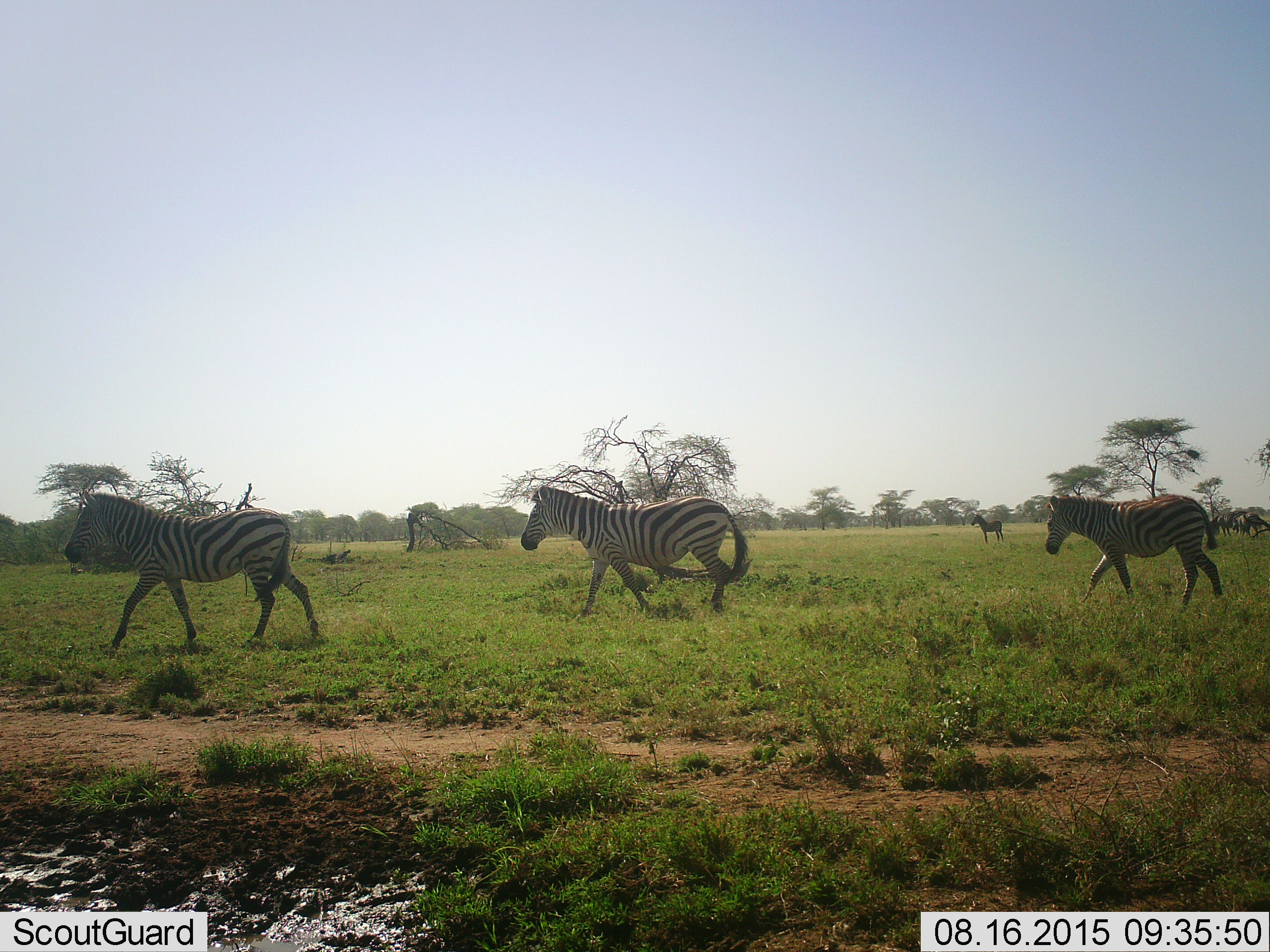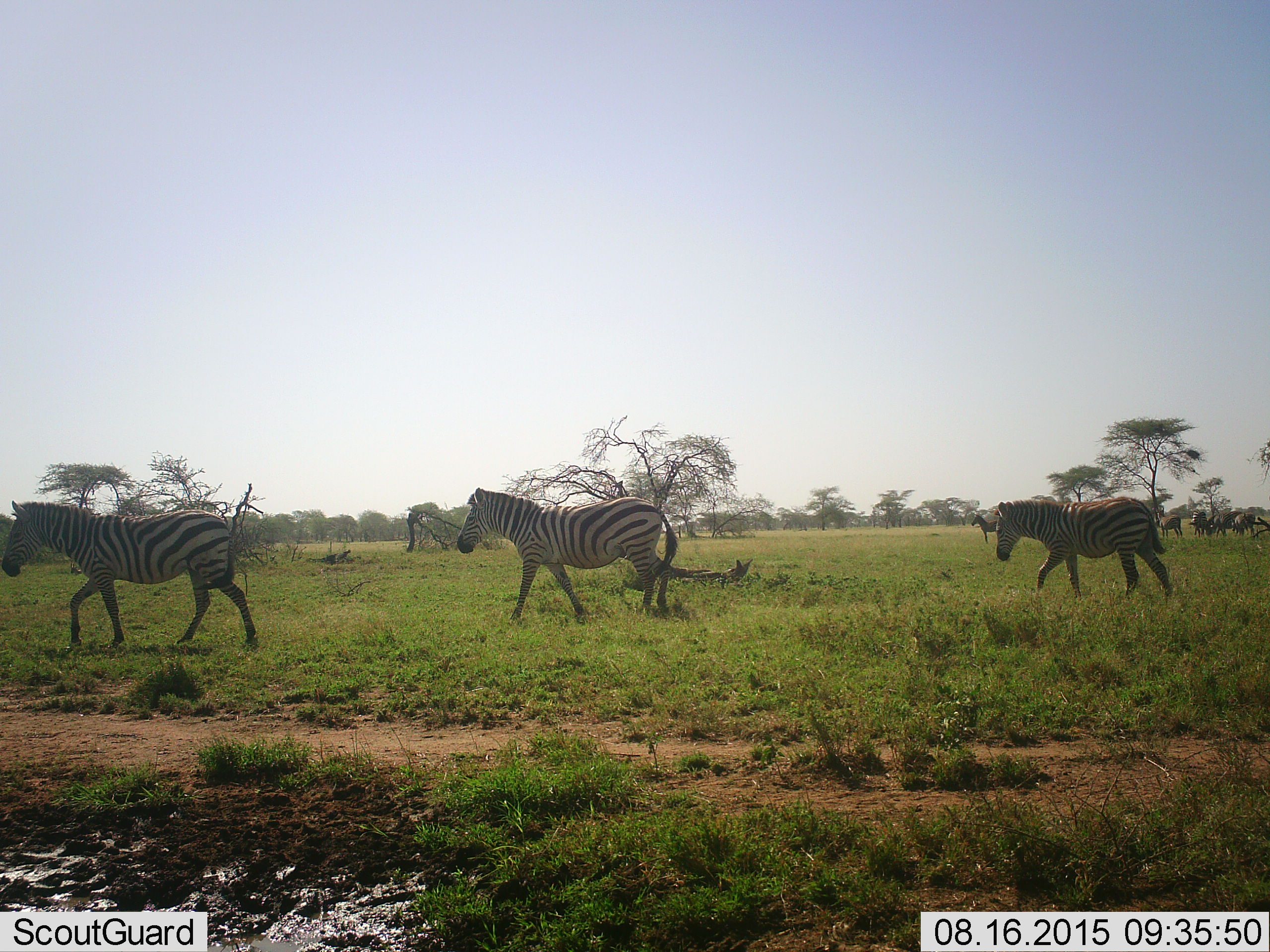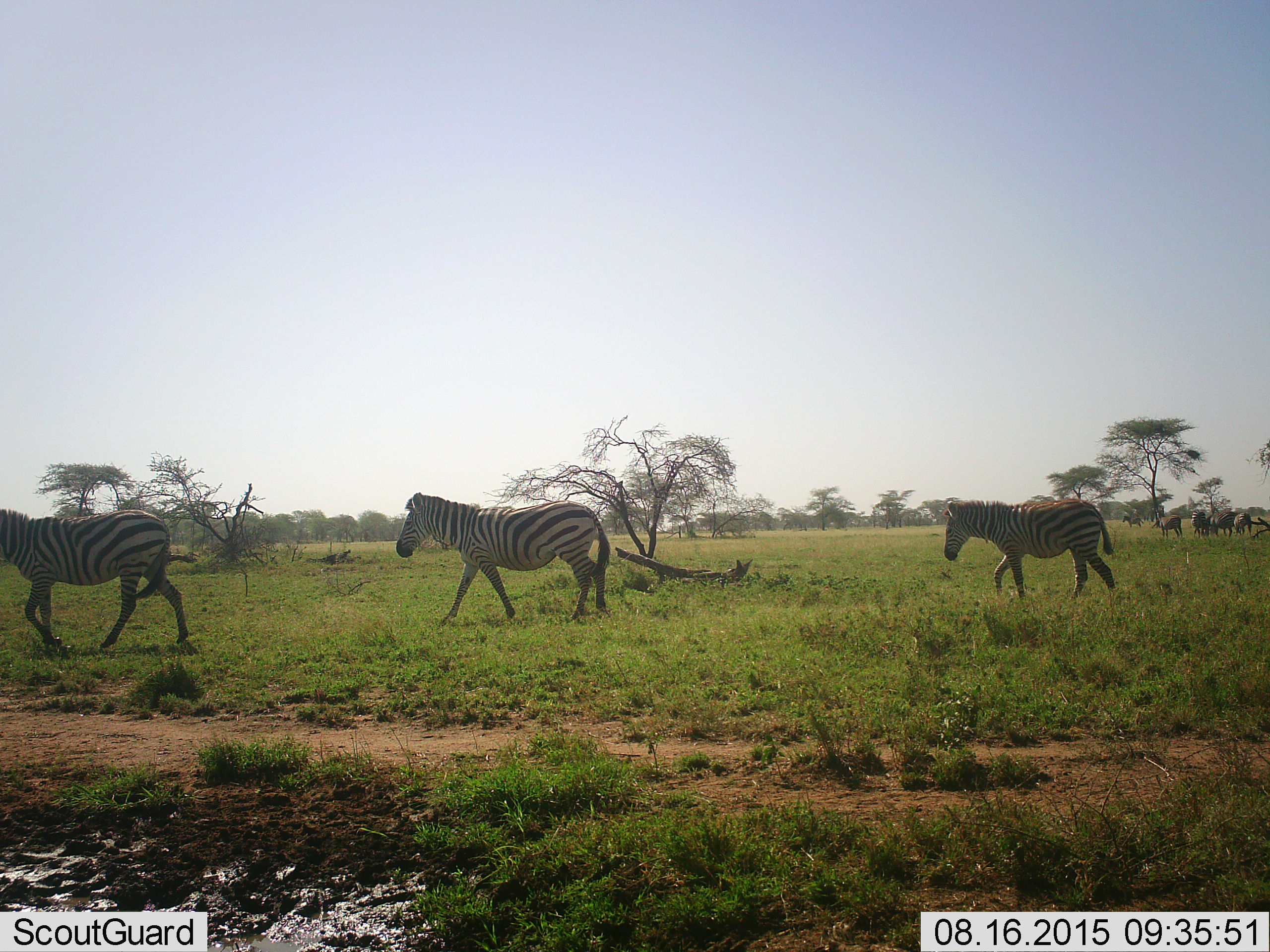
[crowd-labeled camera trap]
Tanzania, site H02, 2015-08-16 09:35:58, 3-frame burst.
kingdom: Animalia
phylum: Chordata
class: Mammalia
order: Perissodactyla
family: Equidae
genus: Equus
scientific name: Equus quagga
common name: plains zebra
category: zebra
Zebra (plains zebra) (Equus quagga), count 6. Behavior (volunteer vote fractions): standing 30%, resting 0%, moving 100%, interacting 0%. Young present (vote fraction): 20%. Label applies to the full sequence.